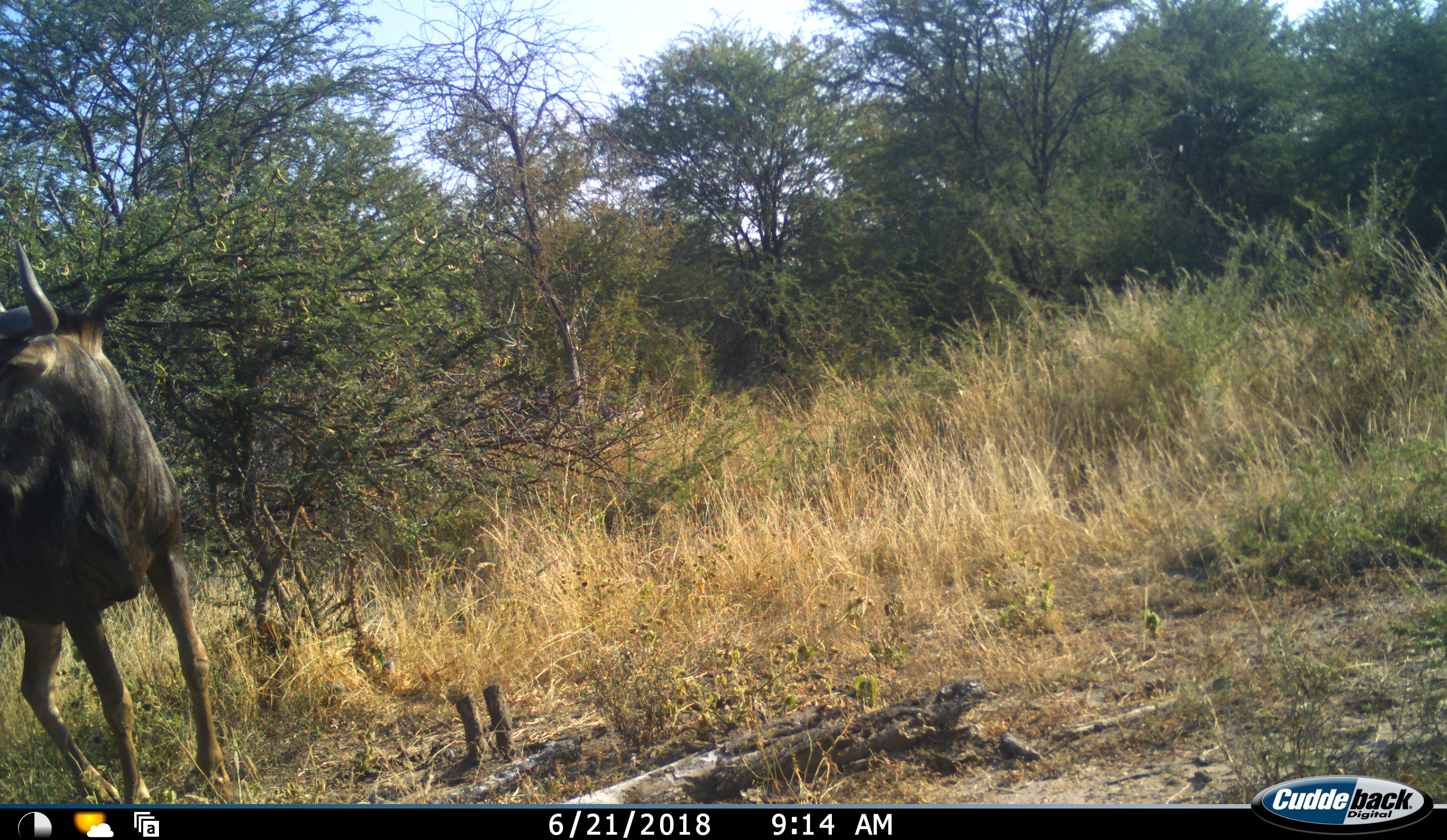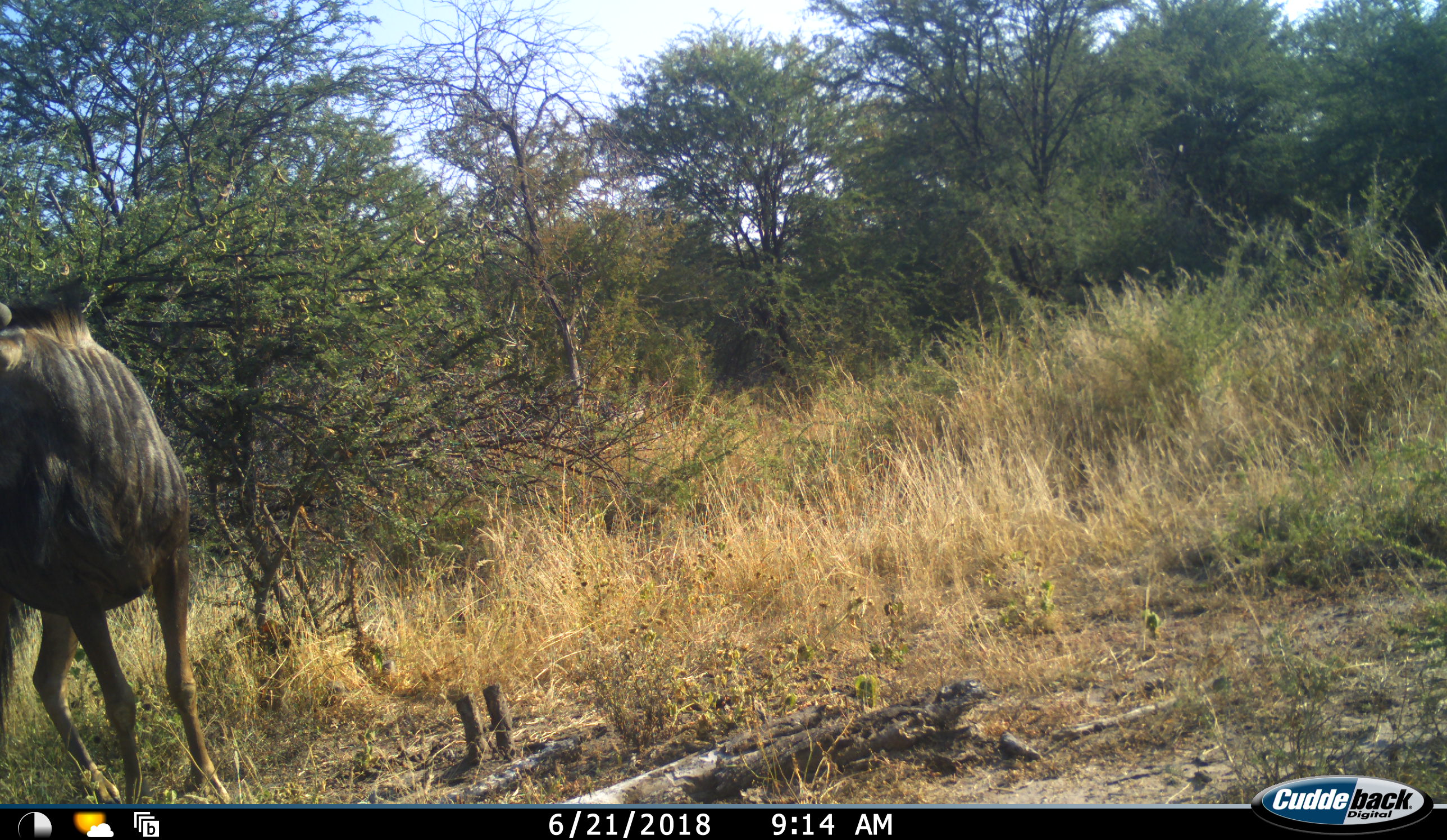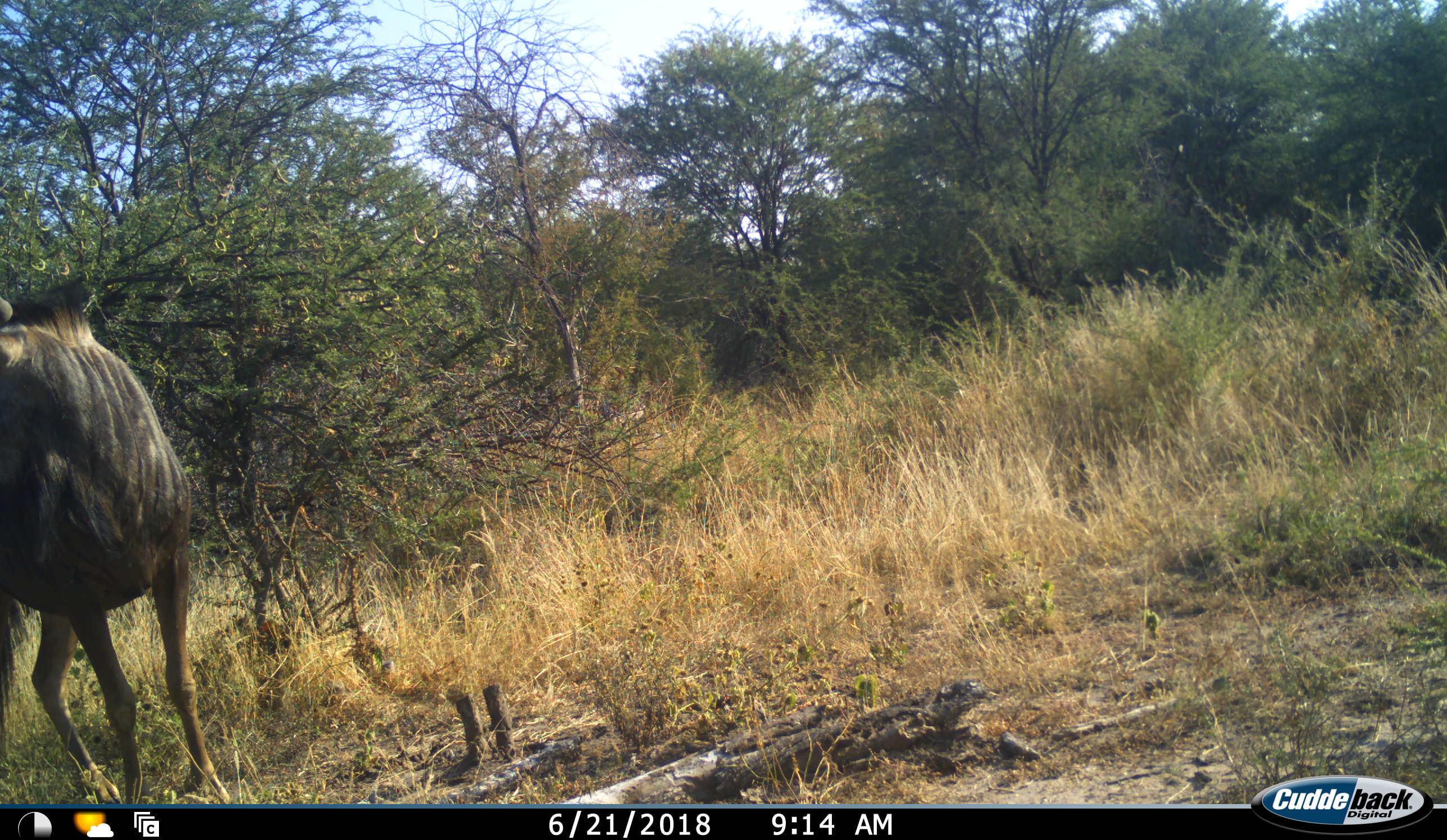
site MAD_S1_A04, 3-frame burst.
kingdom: Animalia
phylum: Chordata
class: Mammalia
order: Artiodactyla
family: Bovidae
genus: Connochaetes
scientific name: Connochaetes taurinus taurinus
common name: blue wildebeest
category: wildebeestblue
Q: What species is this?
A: Wildebeestblue (blue wildebeest) (Connochaetes taurinus taurinus).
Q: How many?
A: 1.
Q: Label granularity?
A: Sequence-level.